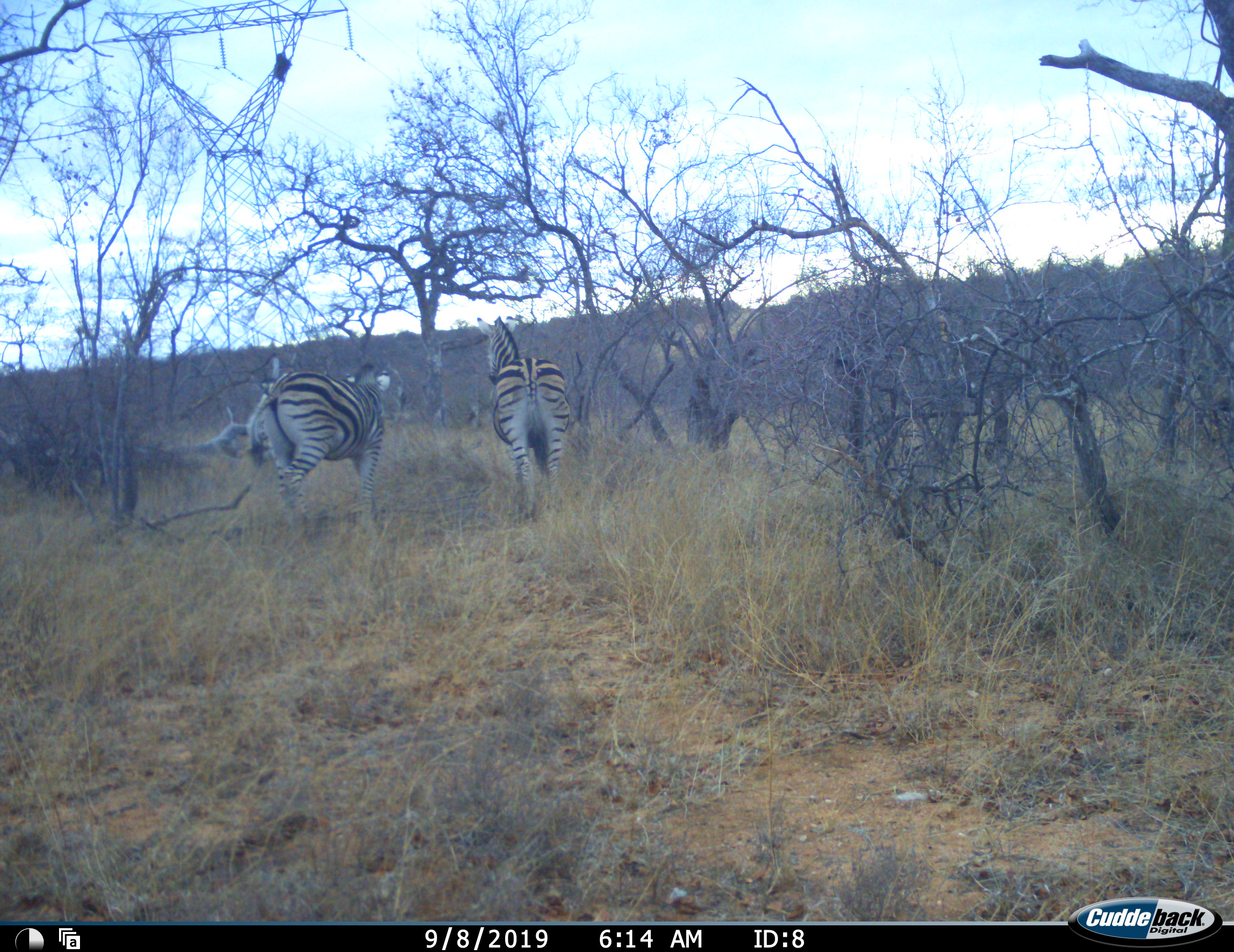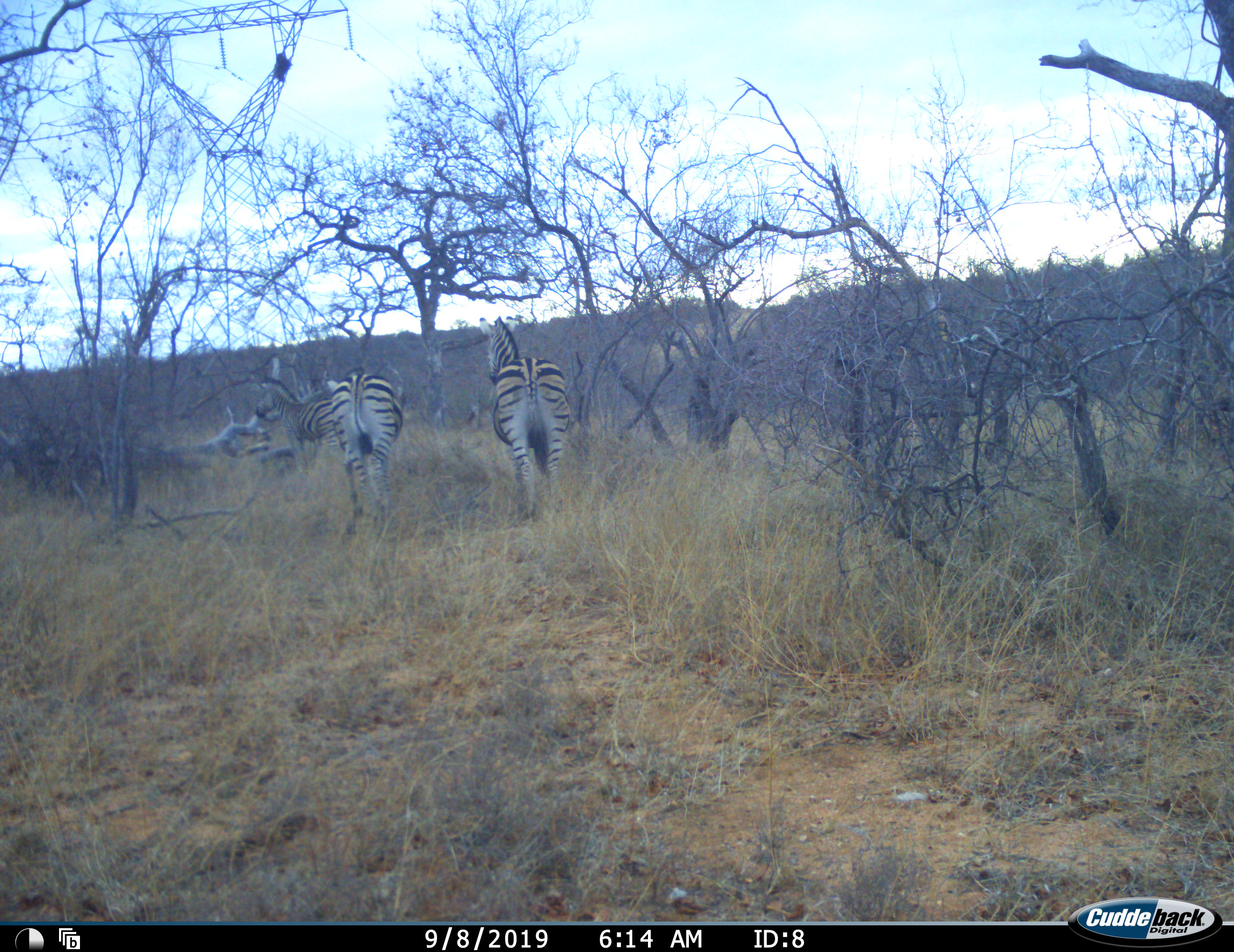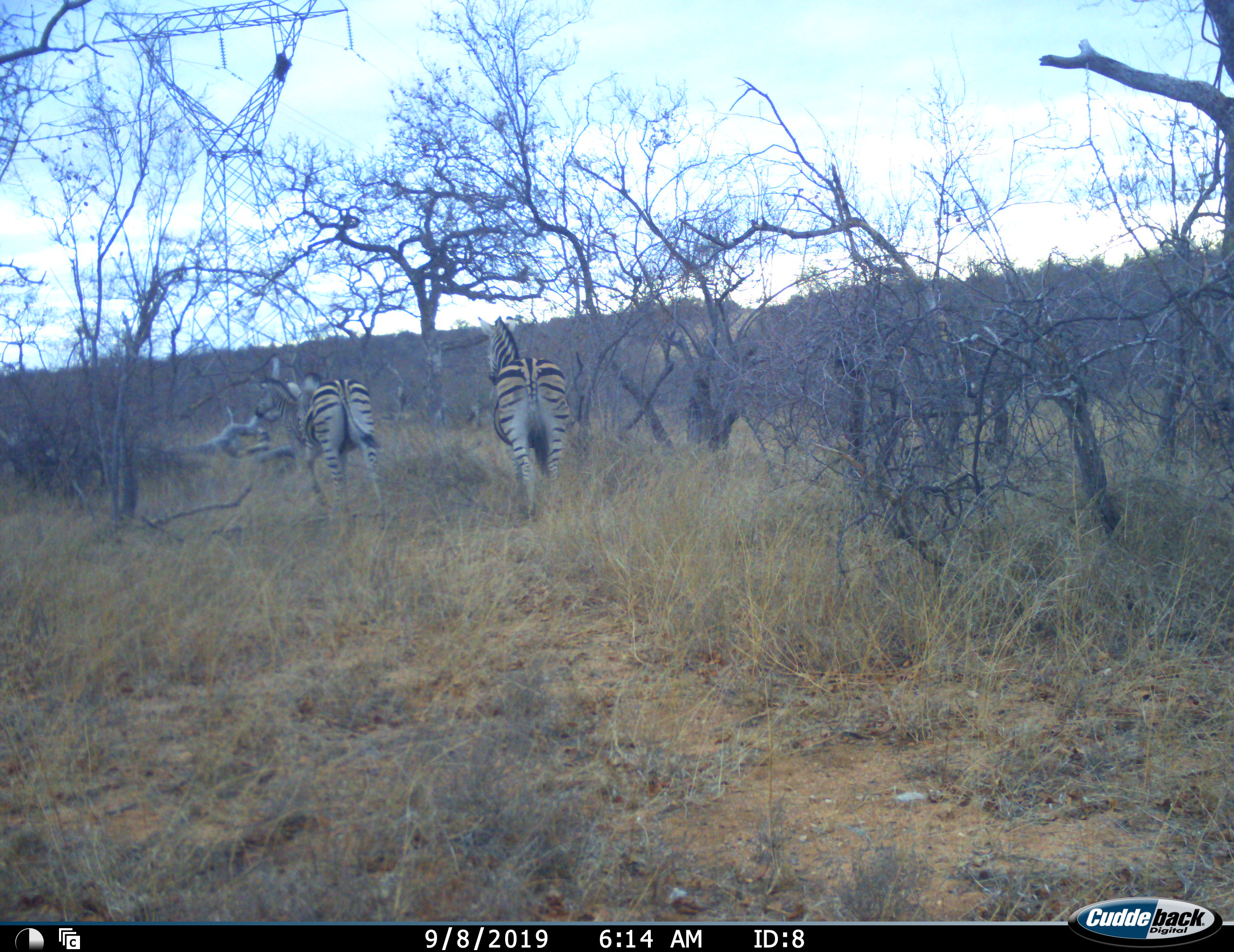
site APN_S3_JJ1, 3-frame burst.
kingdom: Animalia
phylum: Chordata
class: Mammalia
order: Perissodactyla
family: Equidae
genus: Equus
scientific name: Equus quagga burchellii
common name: burchell's zebra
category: zebraburchells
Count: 2.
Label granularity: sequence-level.